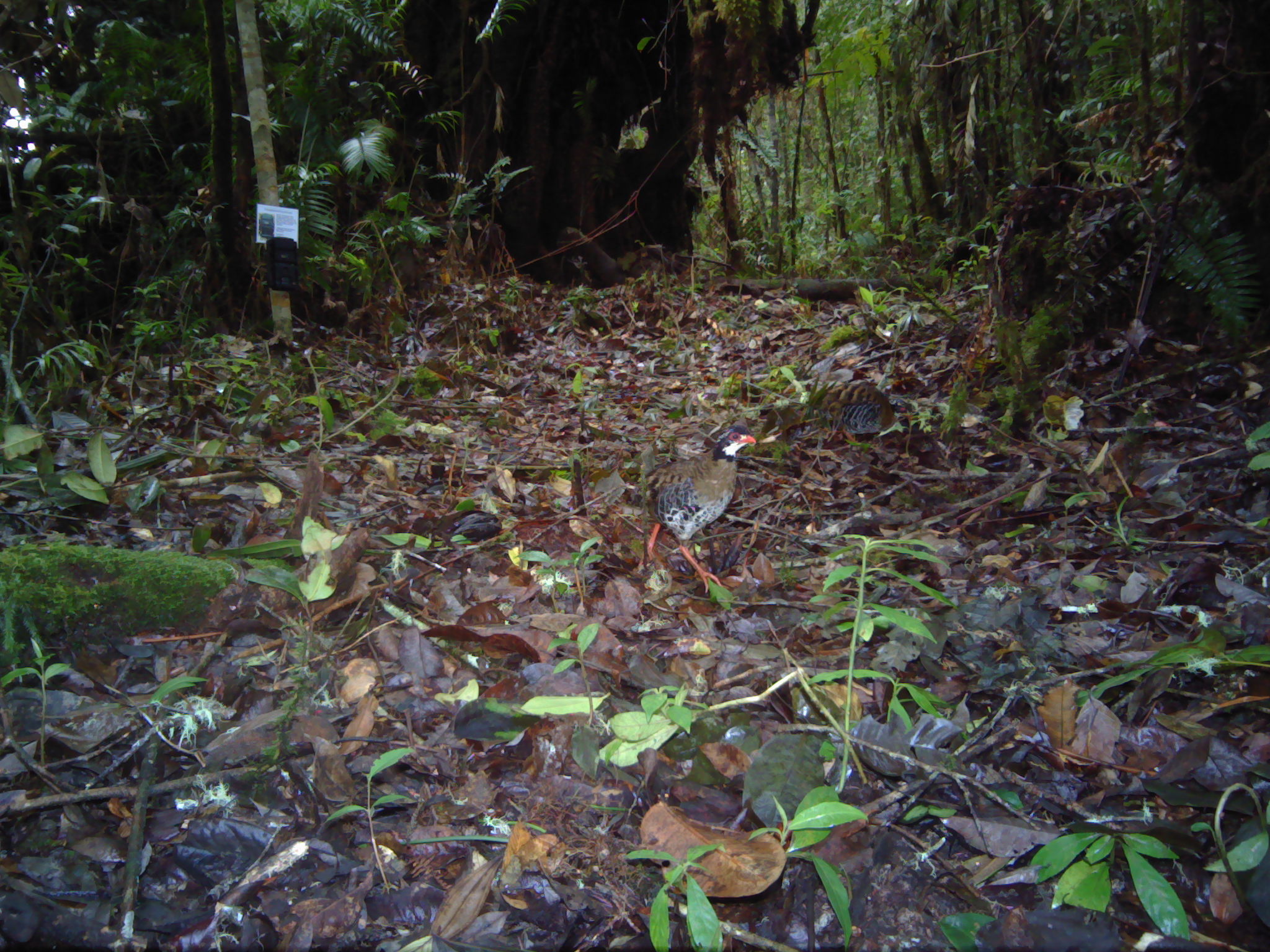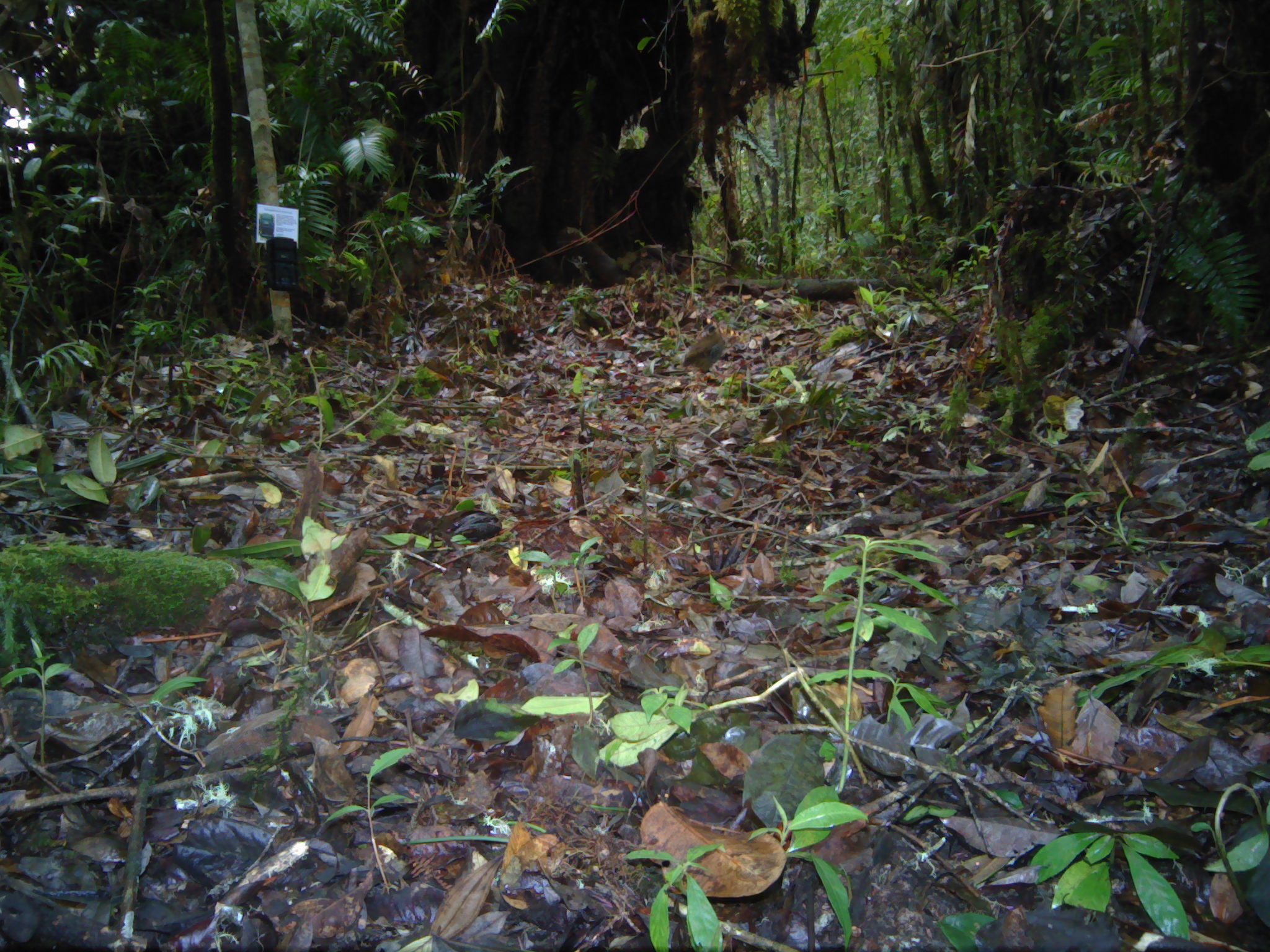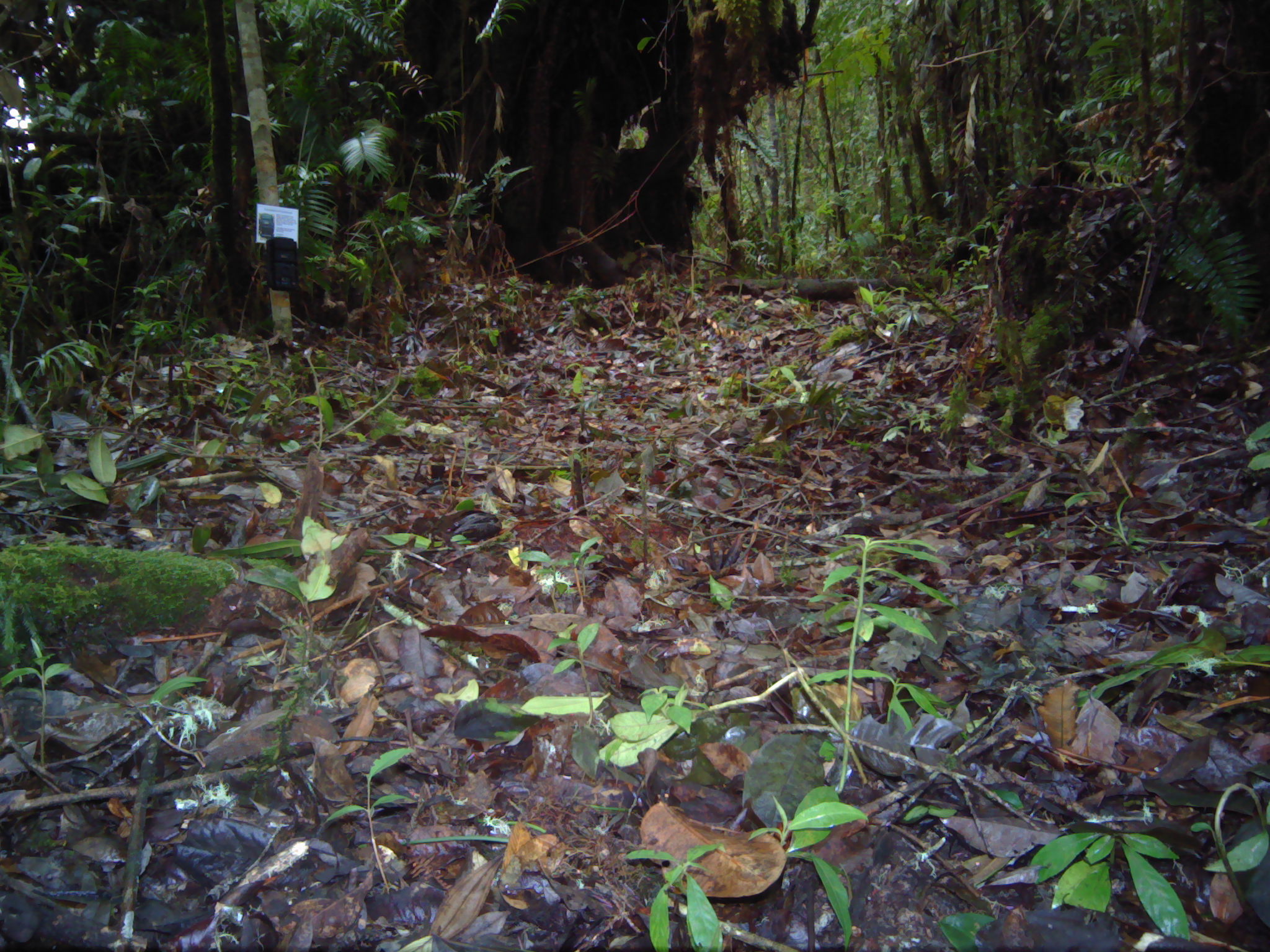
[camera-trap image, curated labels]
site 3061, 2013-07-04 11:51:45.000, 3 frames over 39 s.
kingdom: Animalia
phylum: Chordata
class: Aves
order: Galliformes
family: Phasianidae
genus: Arborophila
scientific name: Arborophila rubrirostris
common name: red-billed partridge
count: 2